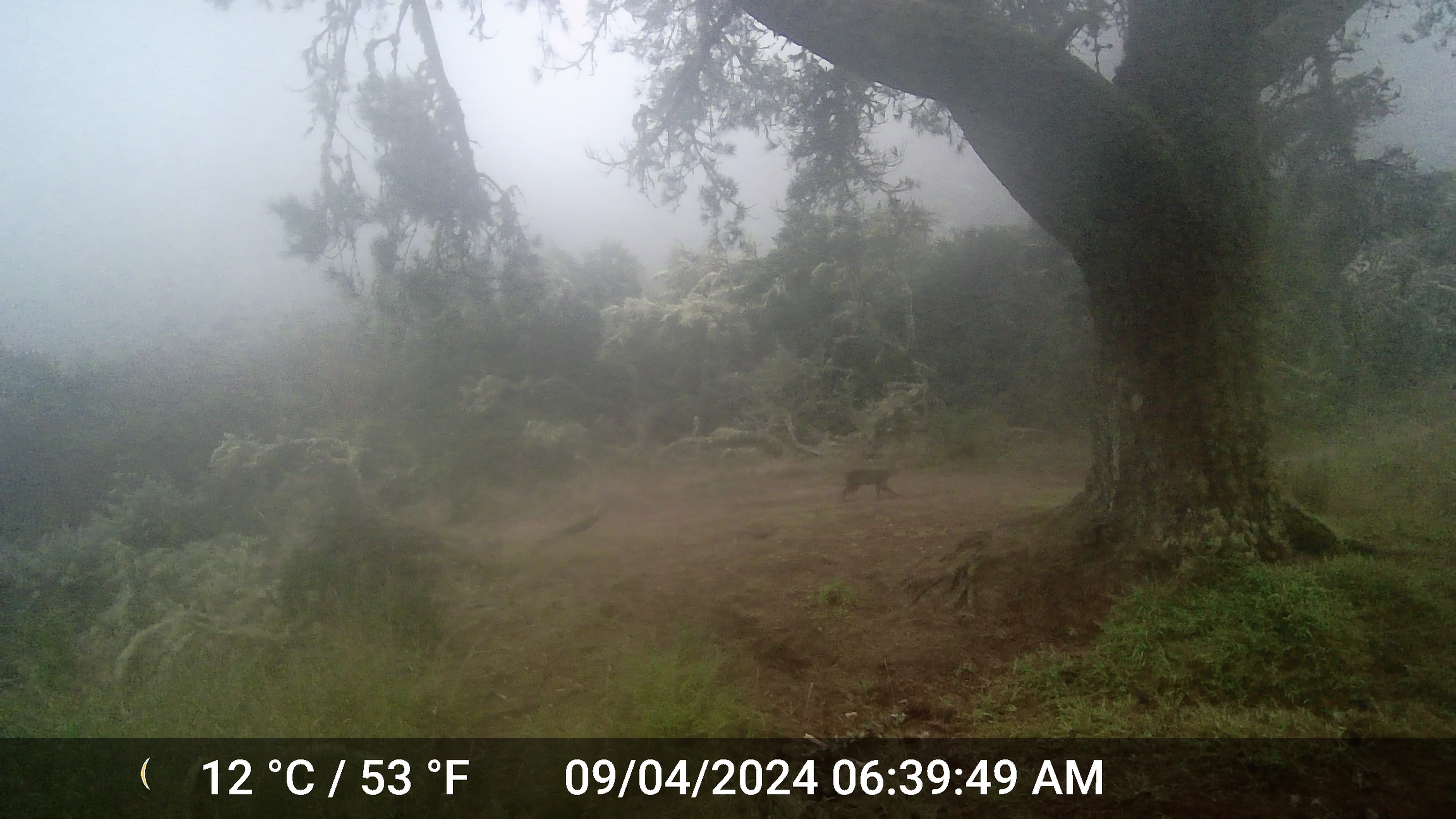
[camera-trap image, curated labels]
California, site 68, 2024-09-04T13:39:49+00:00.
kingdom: Animalia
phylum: Chordata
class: Mammalia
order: Carnivora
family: Felidae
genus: Lynx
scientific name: Lynx rufus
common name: bobcat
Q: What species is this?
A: Bobcat (Lynx rufus).